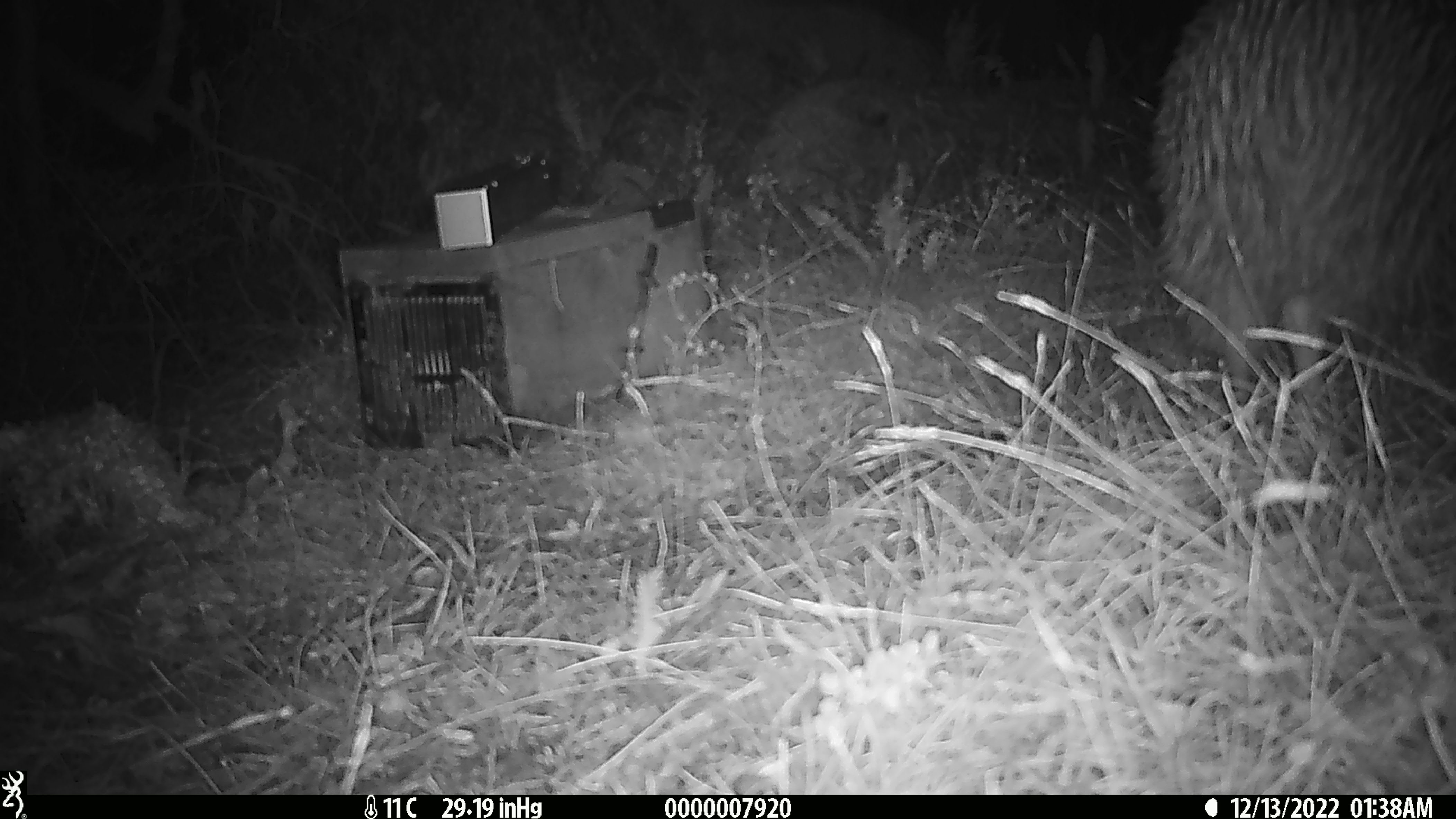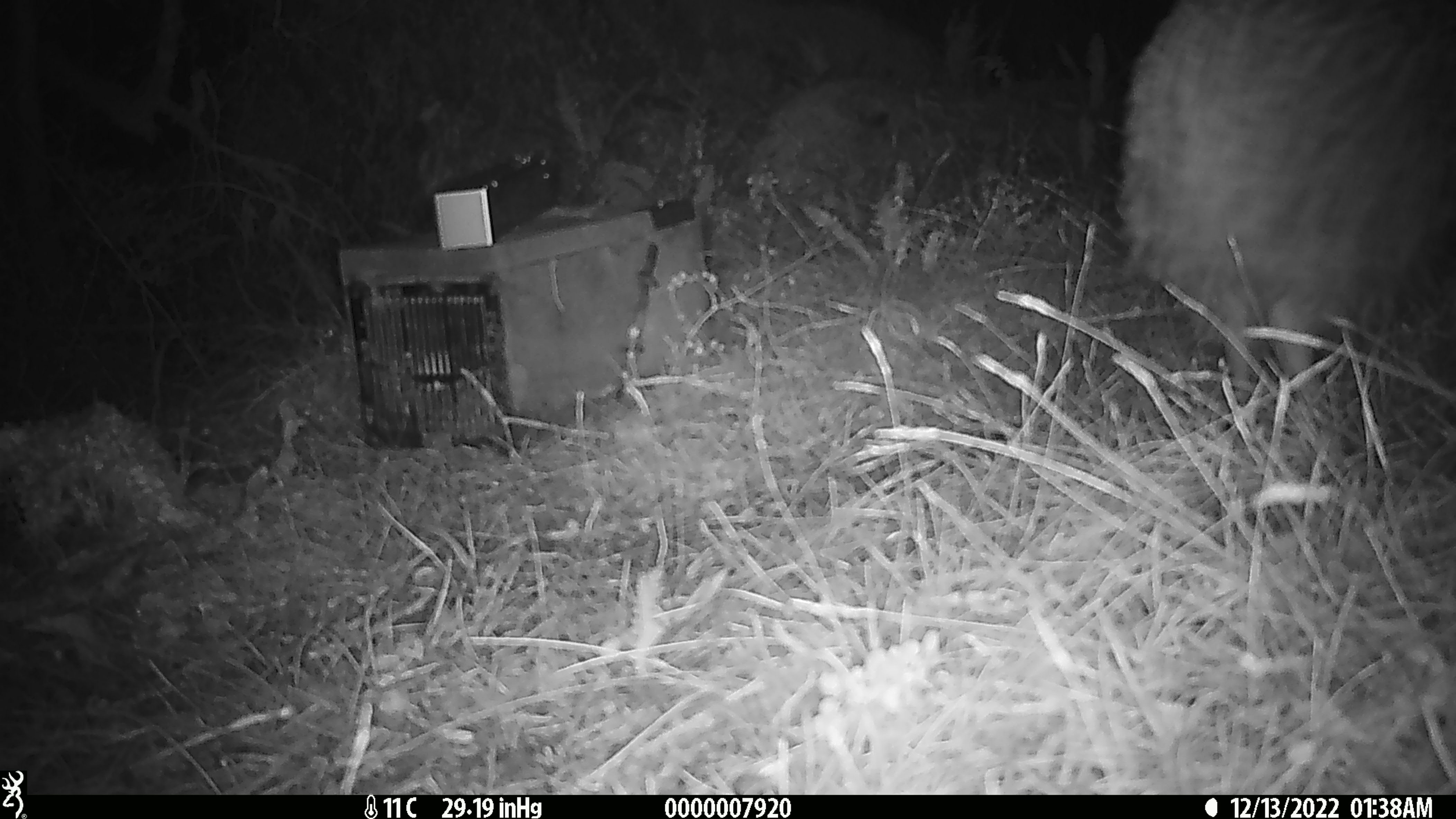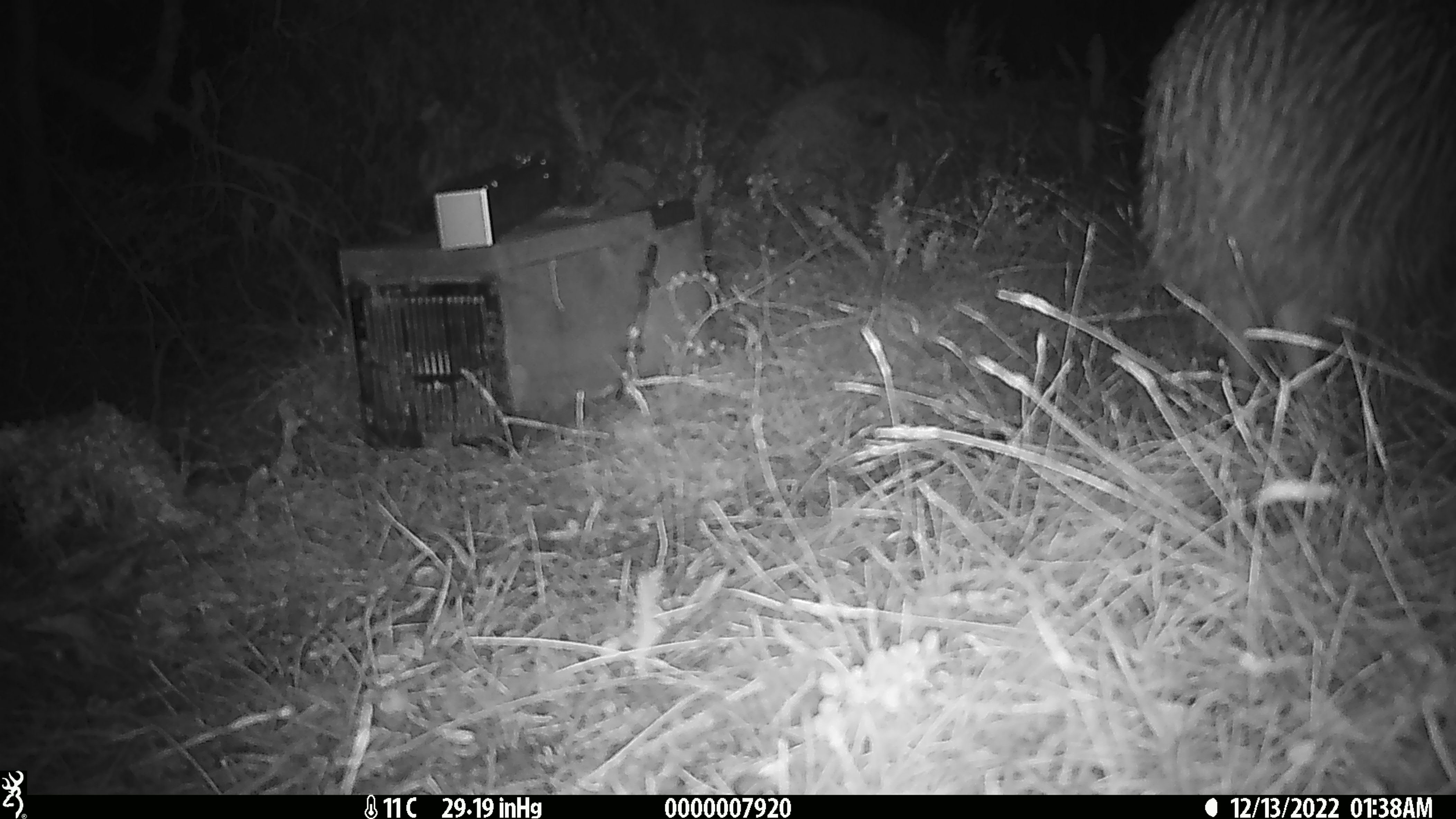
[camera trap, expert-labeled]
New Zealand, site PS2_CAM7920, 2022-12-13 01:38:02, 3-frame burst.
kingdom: Animalia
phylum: Chordata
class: Aves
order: Apterygiformes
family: Apterygidae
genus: Apteryx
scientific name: Apteryx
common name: kiwi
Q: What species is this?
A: Kiwi (Apteryx).